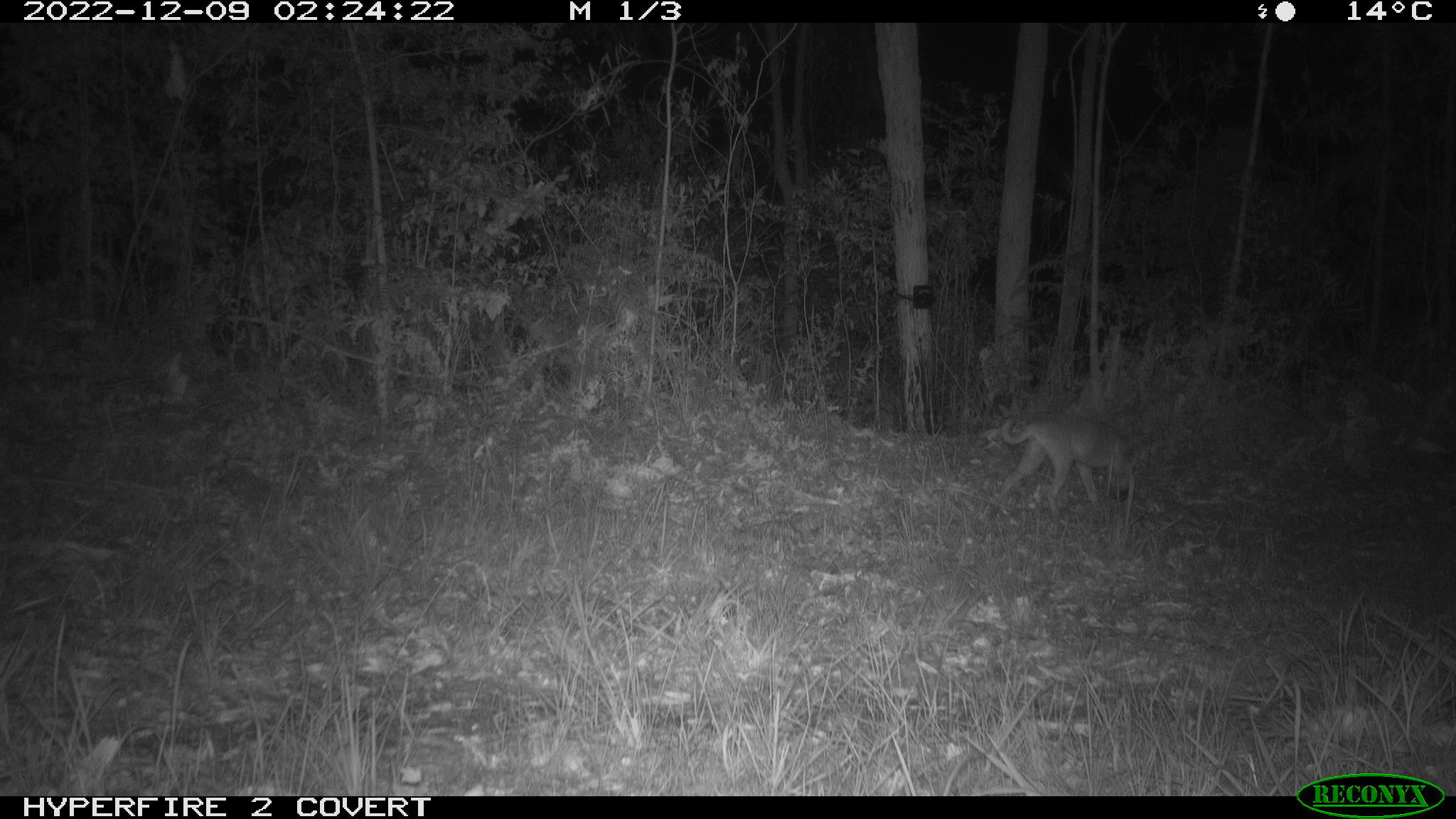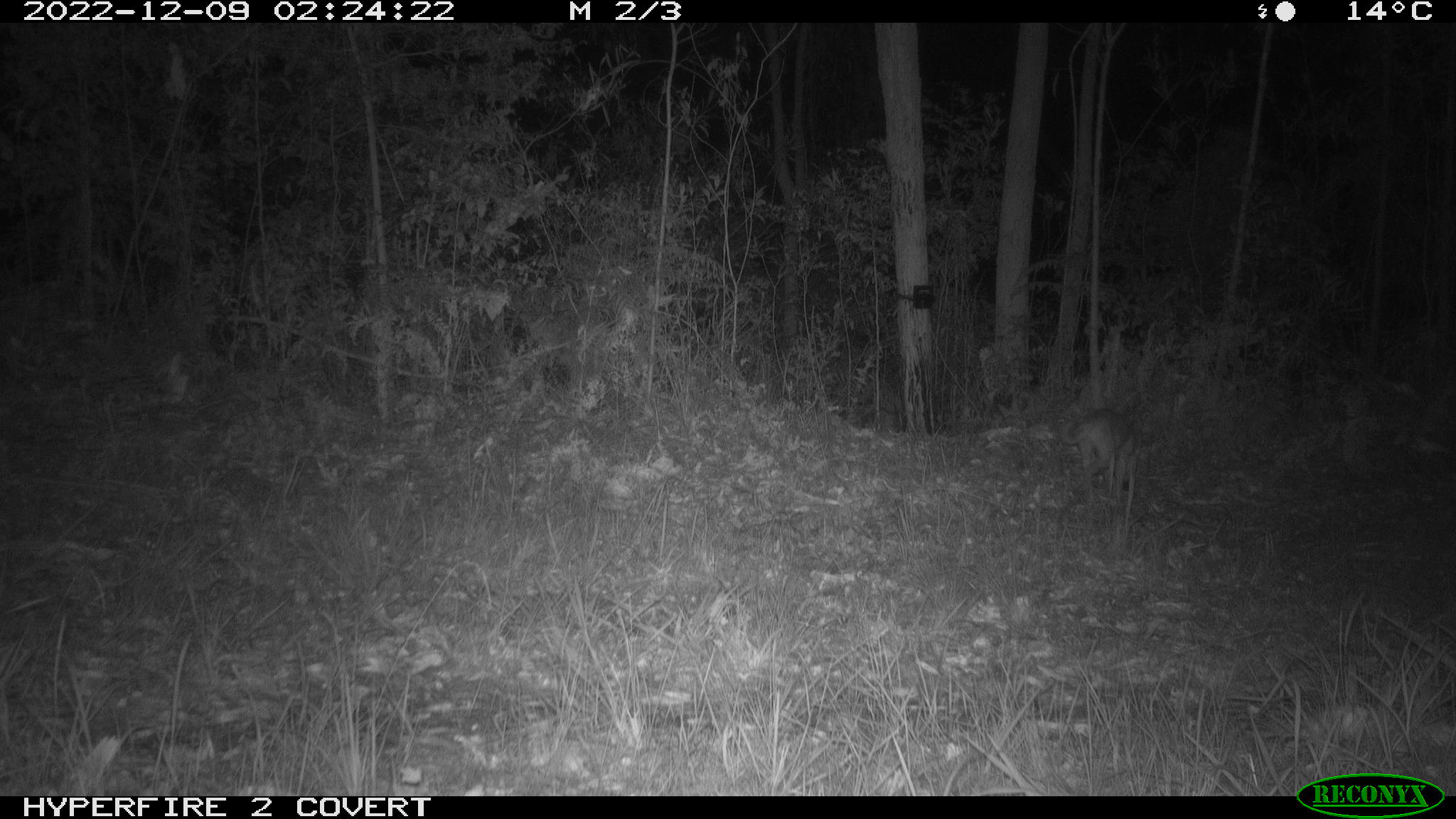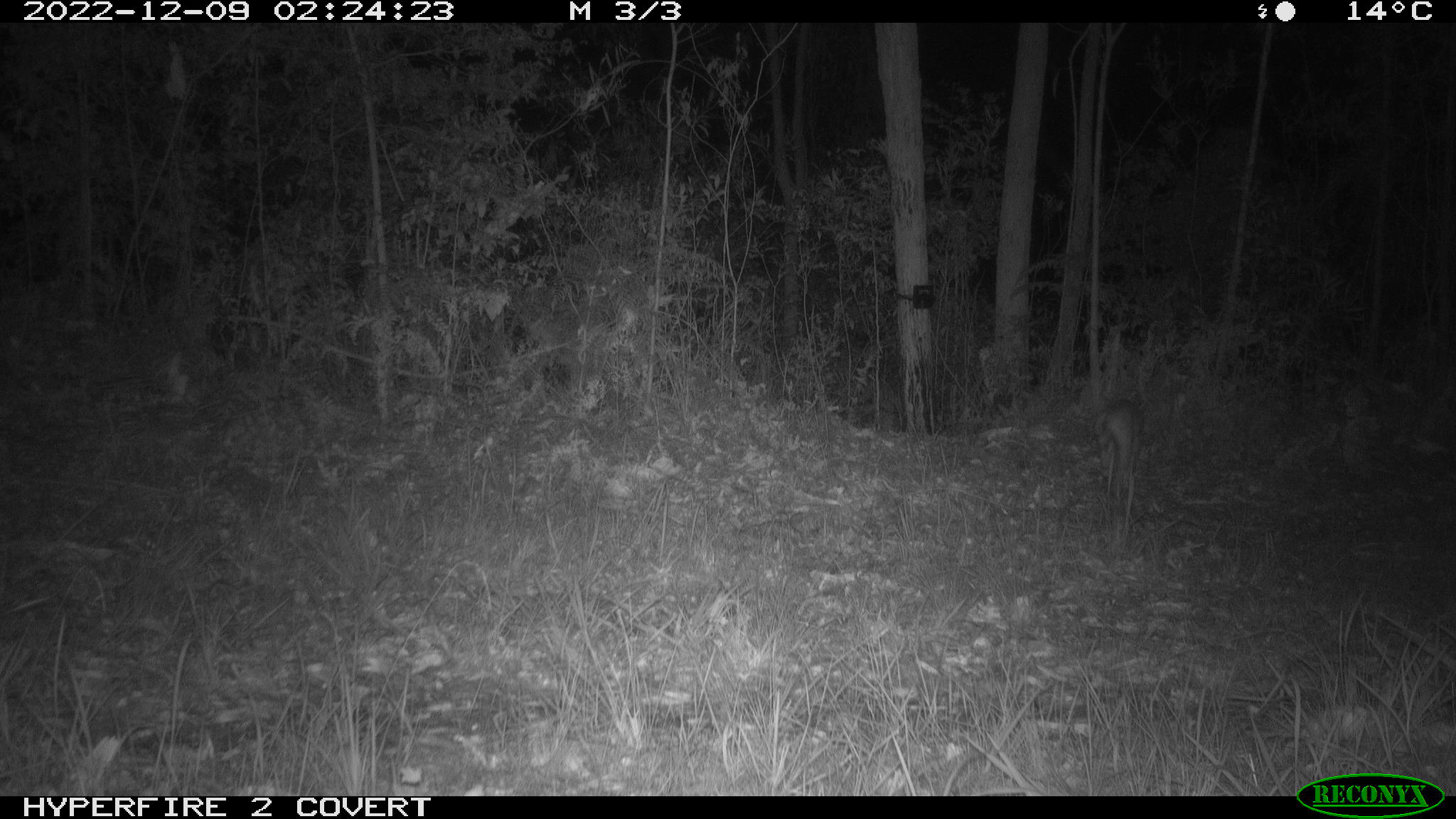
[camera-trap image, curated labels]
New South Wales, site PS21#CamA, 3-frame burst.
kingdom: Animalia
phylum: Chordata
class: Mammalia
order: Carnivora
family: Canidae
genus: Canis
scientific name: Canis familiaris dingo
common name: dingo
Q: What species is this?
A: Dingo (Canis familiaris dingo).